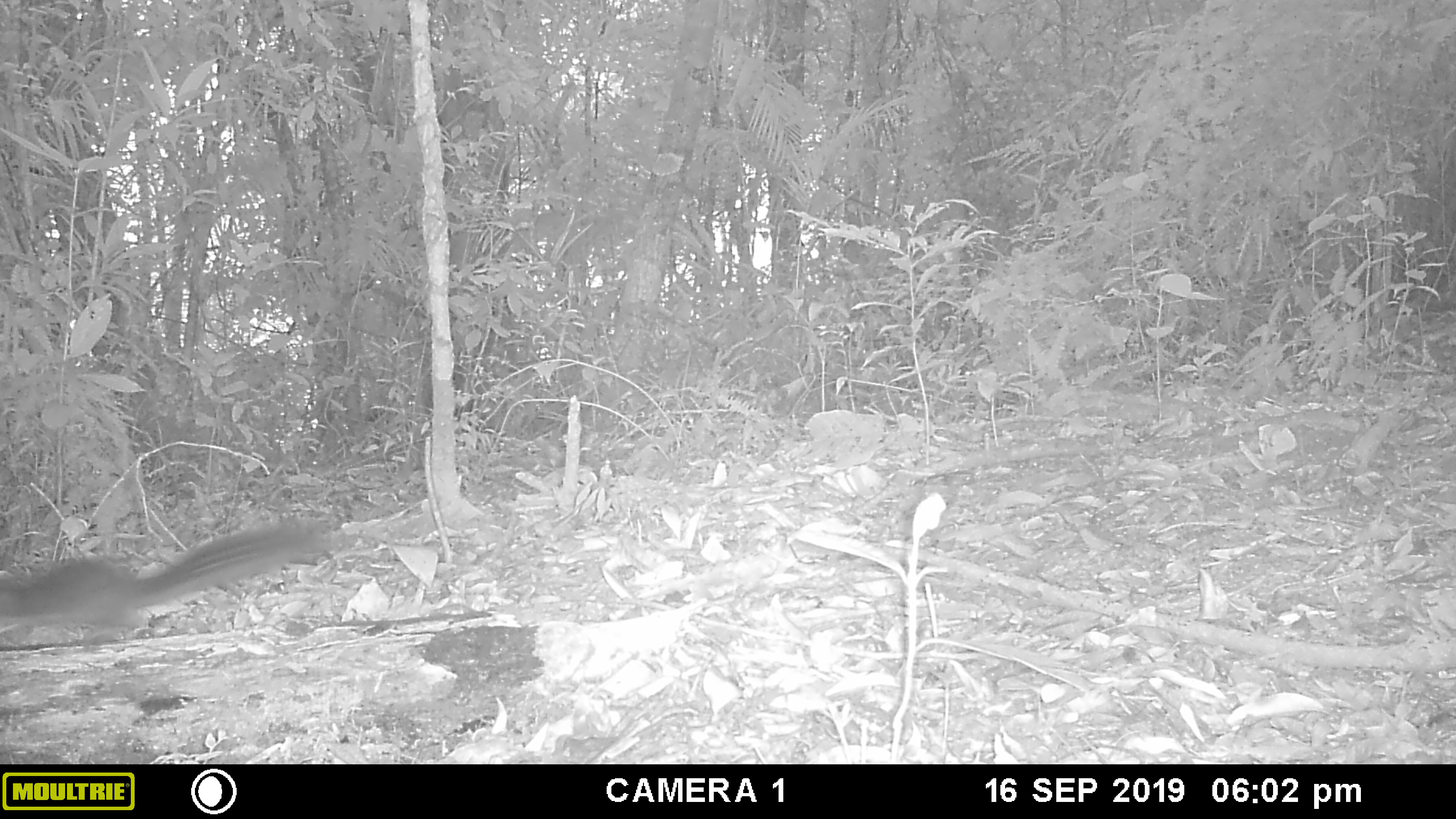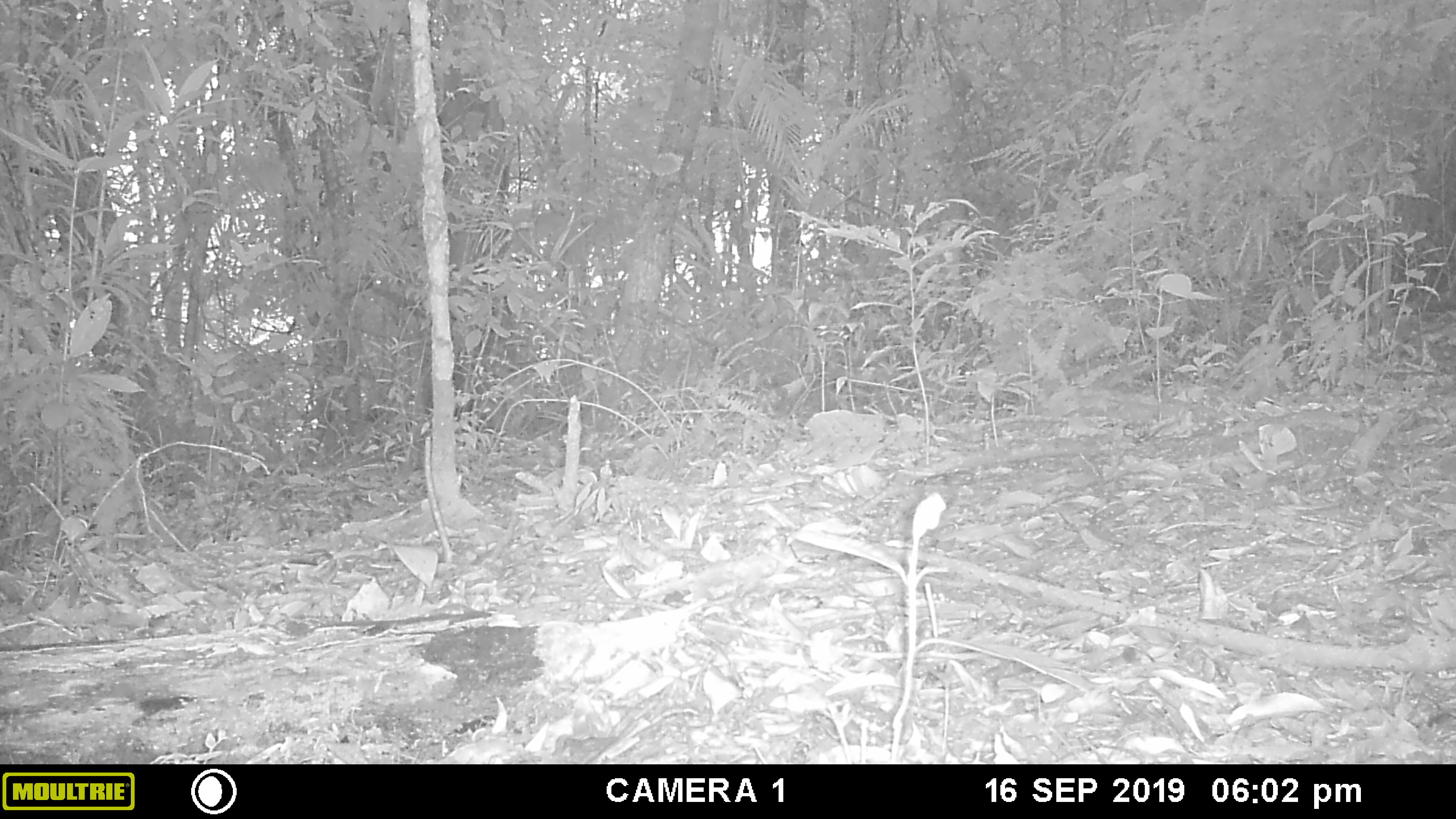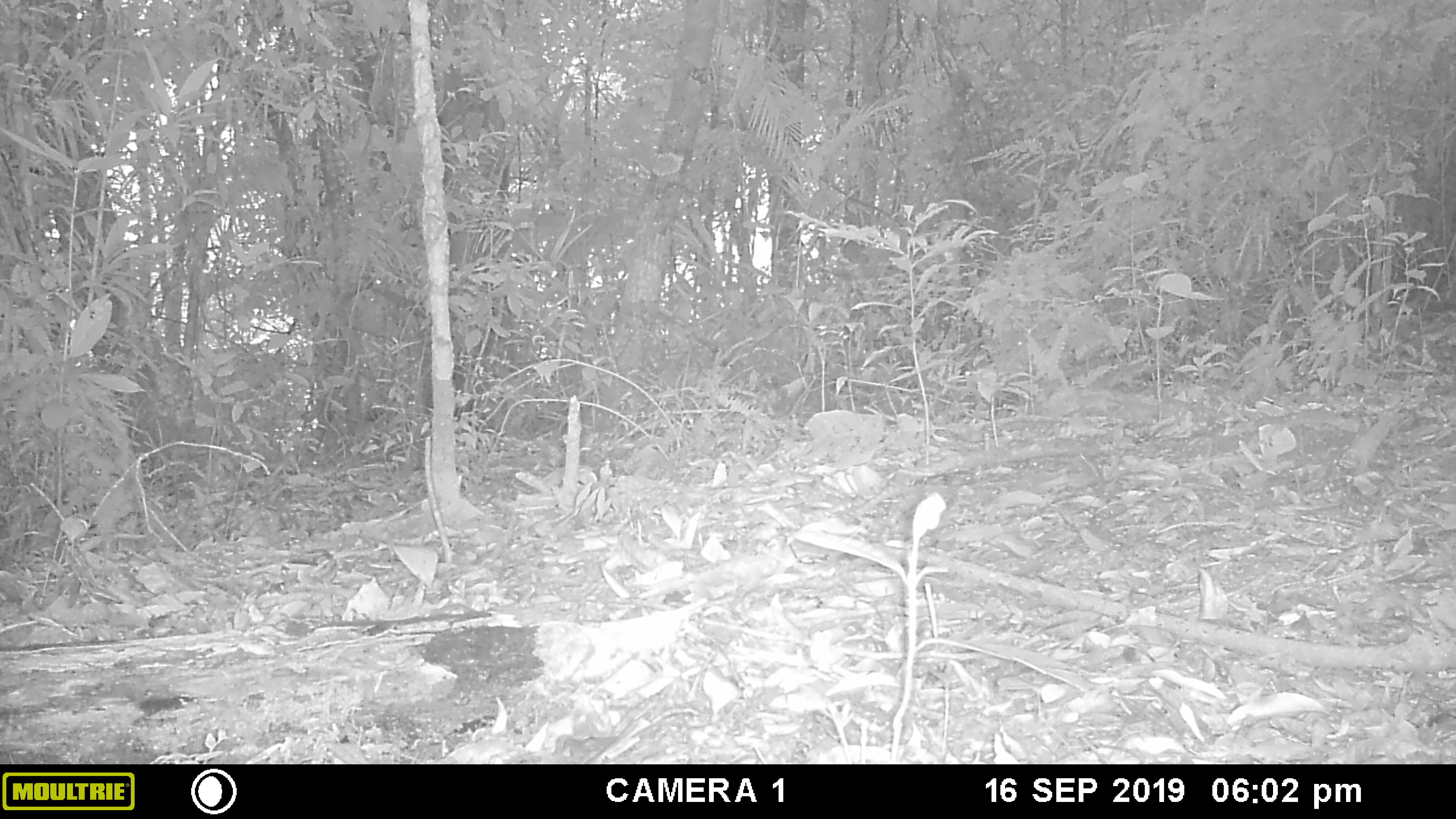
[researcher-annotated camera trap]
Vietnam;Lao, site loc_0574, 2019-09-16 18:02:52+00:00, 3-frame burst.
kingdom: Animalia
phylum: Chordata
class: Mammalia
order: Rodentia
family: Sciuridae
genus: Dremomys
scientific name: Dremomys rufigenis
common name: red-cheeked squirrel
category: red cheeked squirrel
Red cheeked squirrel (red-cheeked squirrel) (Dremomys rufigenis). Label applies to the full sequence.